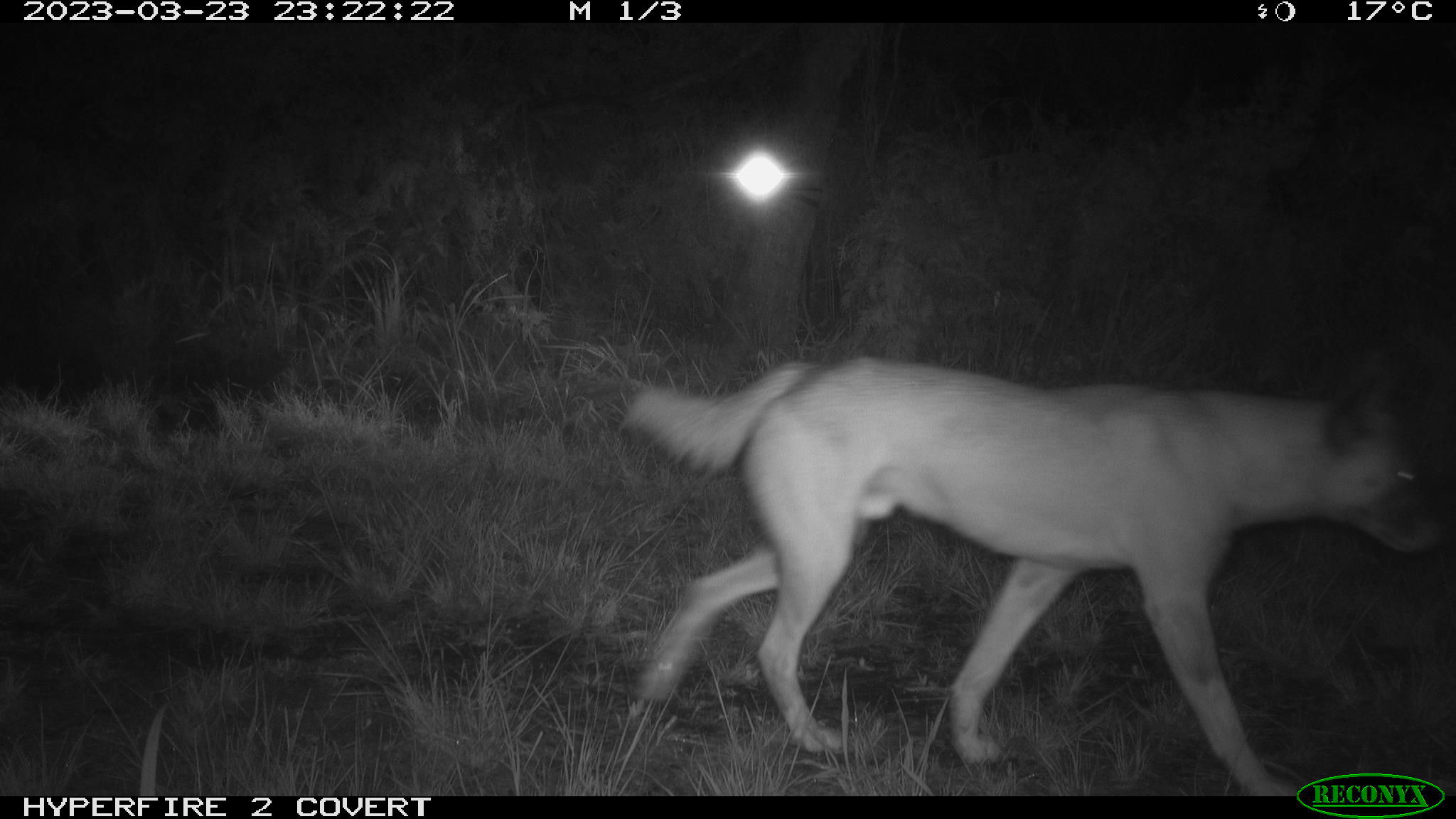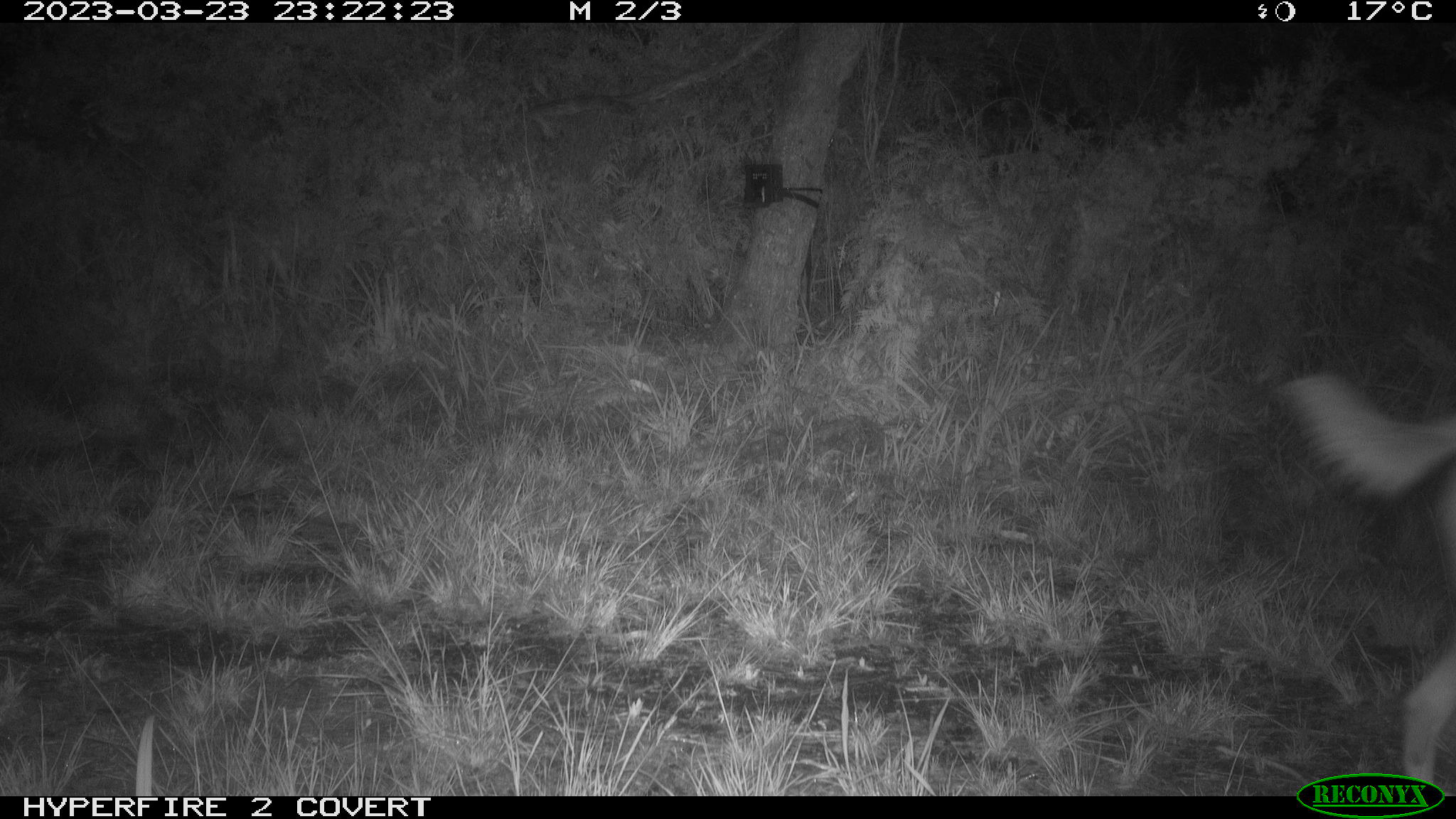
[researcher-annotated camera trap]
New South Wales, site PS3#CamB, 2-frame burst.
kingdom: Animalia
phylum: Chordata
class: Mammalia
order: Carnivora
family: Canidae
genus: Canis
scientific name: Canis familiaris dingo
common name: dingo